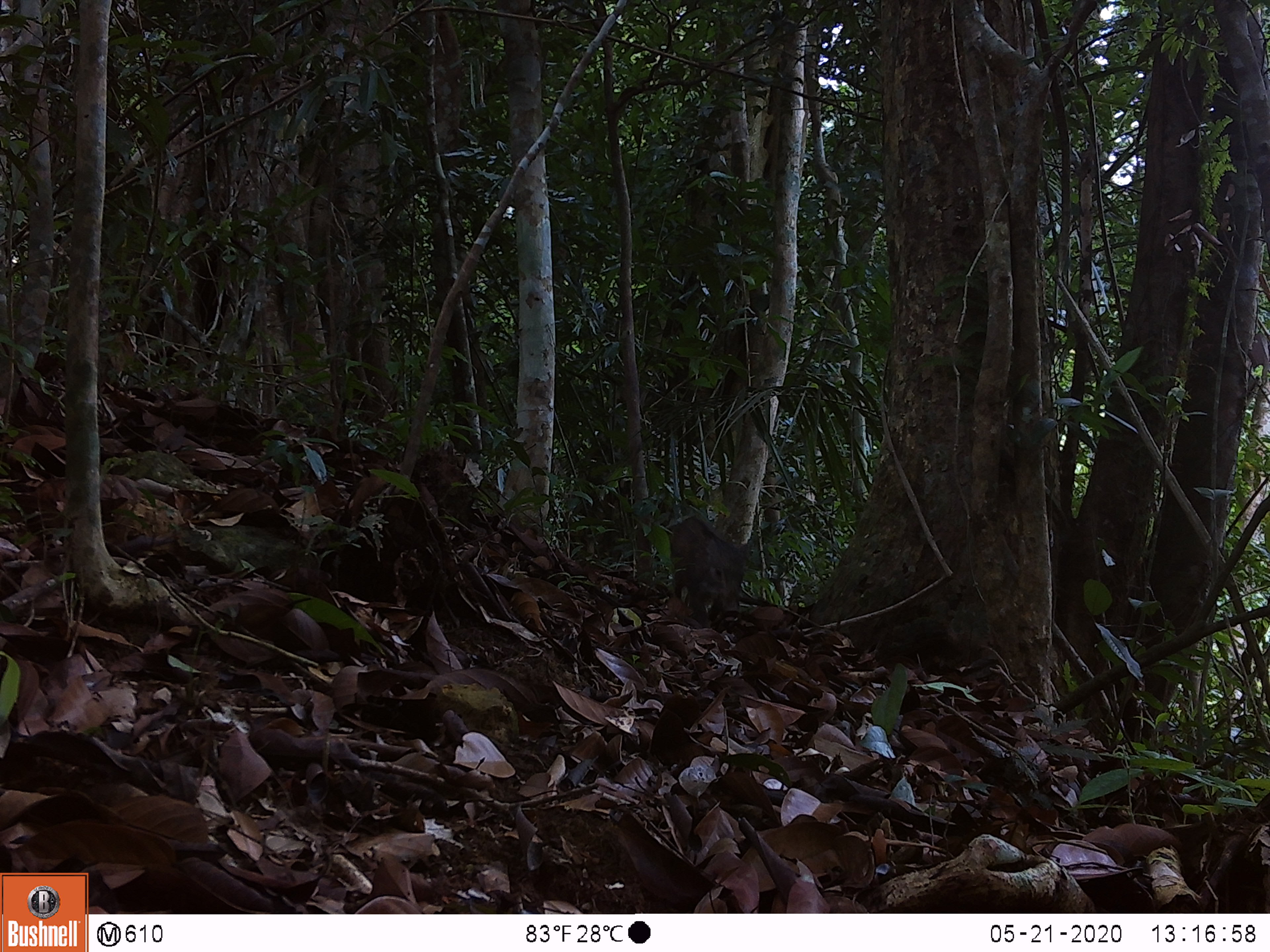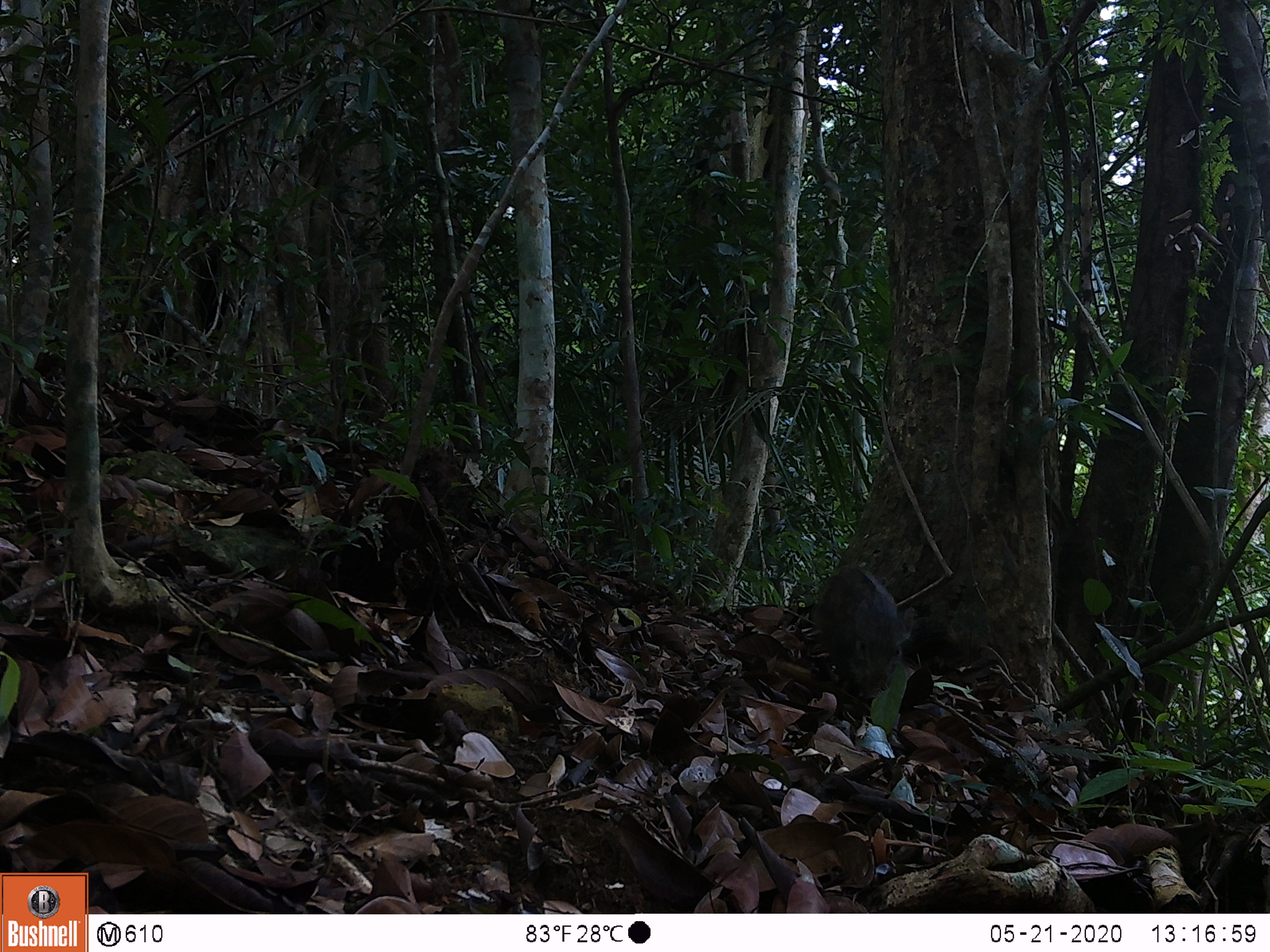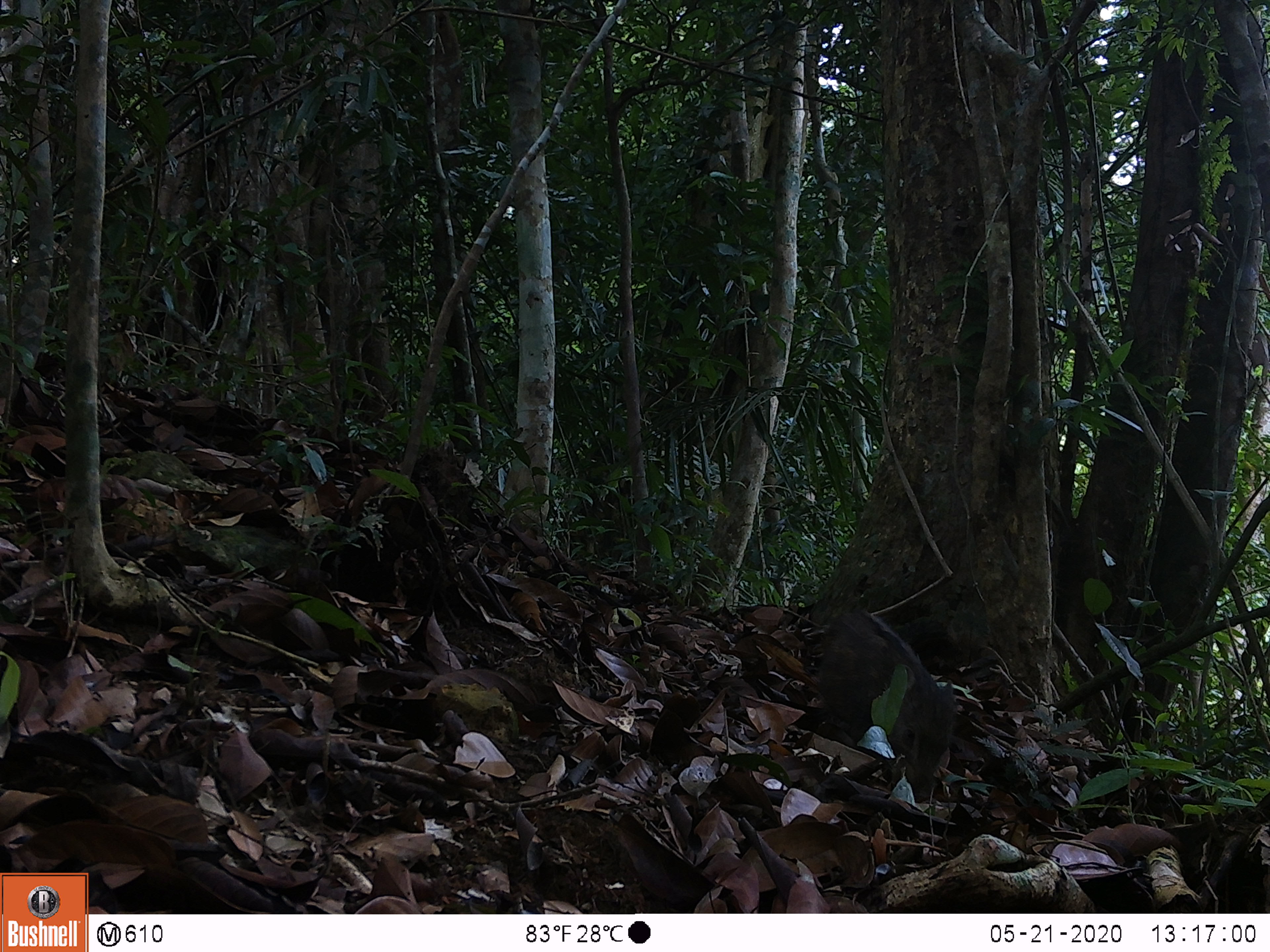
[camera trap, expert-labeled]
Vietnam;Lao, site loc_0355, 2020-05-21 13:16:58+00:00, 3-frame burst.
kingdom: Animalia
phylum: Chordata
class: Mammalia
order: Artiodactyla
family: Suidae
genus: Sus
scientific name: Sus scrofa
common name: eurasian wild pig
Eurasian wild pig (Sus scrofa). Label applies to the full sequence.